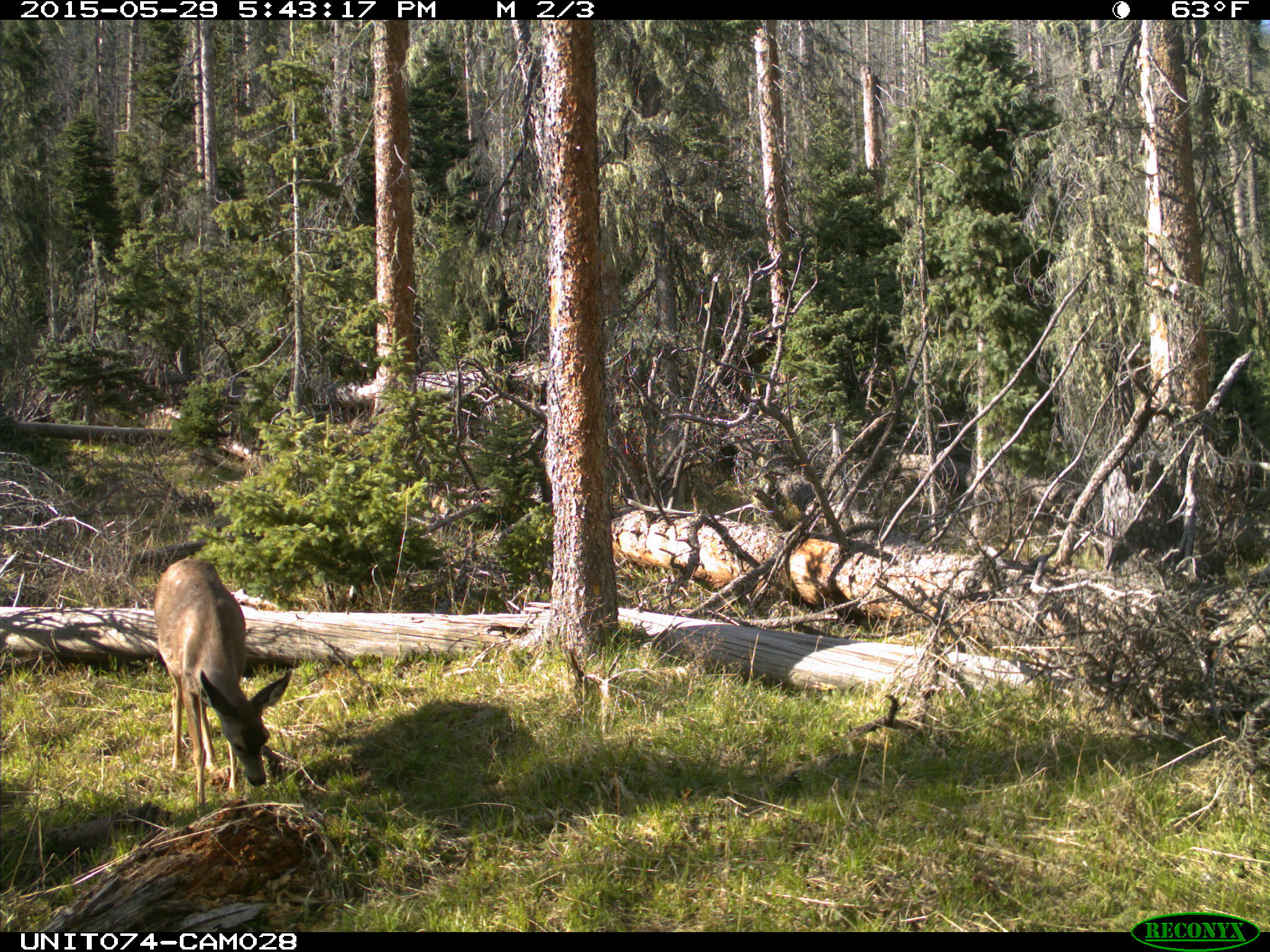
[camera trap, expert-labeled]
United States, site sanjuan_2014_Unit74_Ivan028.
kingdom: Animalia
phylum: Chordata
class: Mammalia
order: Artiodactyla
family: Cervidae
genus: Odocoileus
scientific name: Odocoileus hemionus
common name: mule deer